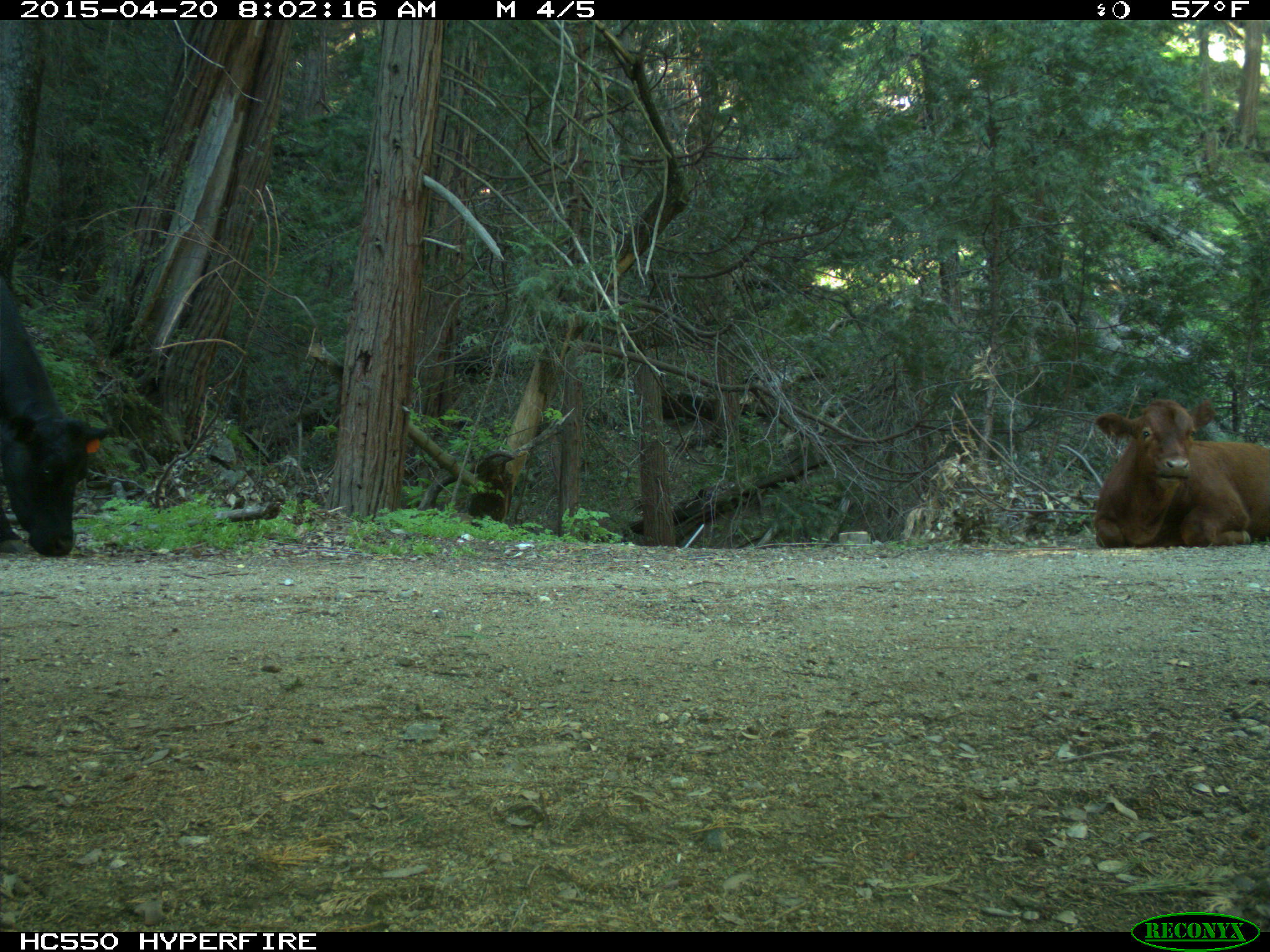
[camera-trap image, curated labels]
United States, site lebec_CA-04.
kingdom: Animalia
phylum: Chordata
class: Mammalia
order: Artiodactyla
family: Bovidae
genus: Bos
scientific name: Bos taurus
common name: domestic cow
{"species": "Bos taurus (domestic cow)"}